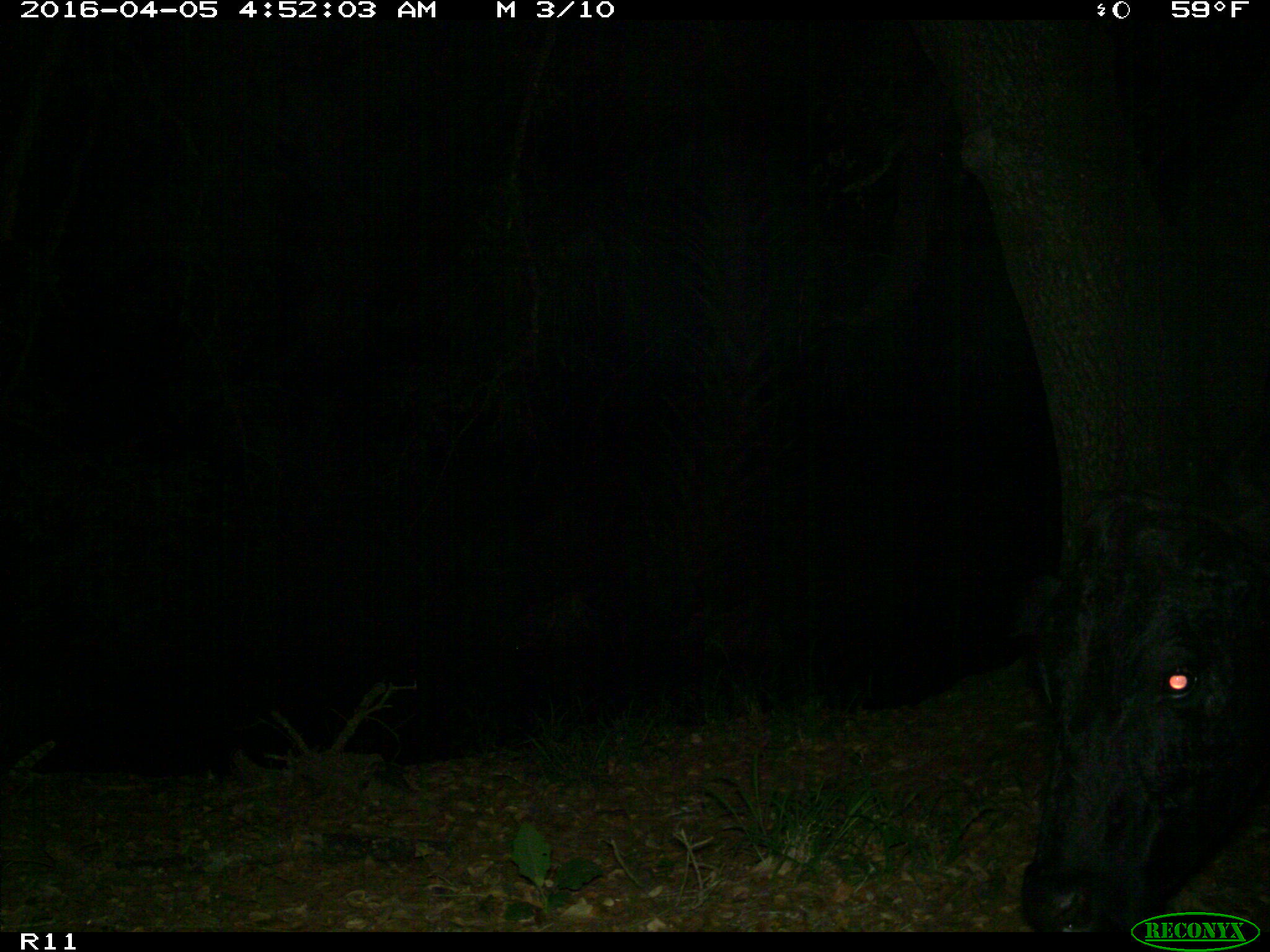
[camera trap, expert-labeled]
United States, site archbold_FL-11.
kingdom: Animalia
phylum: Chordata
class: Mammalia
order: Artiodactyla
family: Bovidae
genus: Bos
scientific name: Bos taurus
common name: domestic cow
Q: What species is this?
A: Bos taurus (domestic cow).